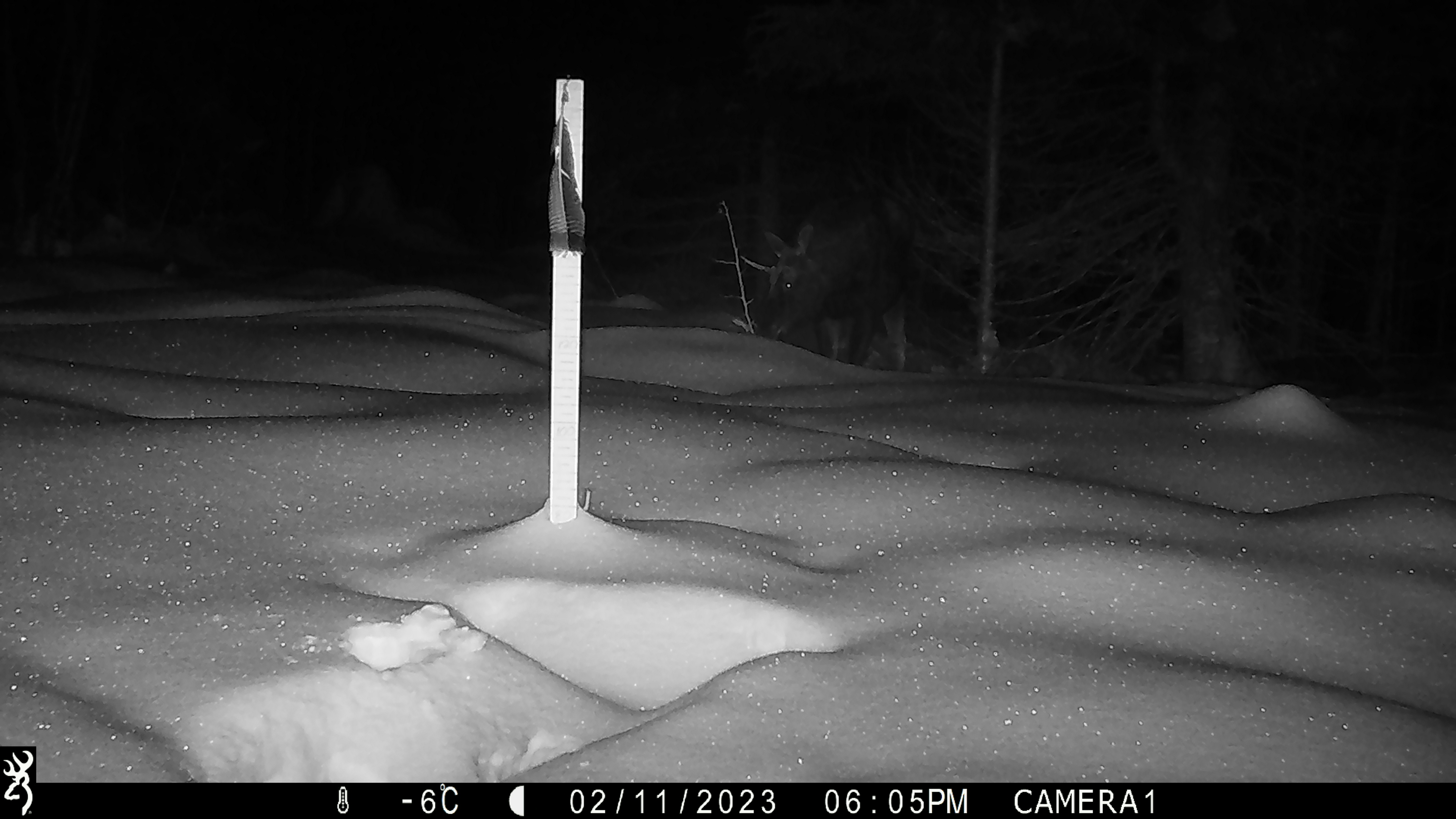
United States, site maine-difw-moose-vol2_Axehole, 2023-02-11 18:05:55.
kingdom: Animalia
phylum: Chordata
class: Mammalia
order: Artiodactyla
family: Cervidae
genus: Alces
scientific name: Alces alces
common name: moose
Moose (Alces alces).